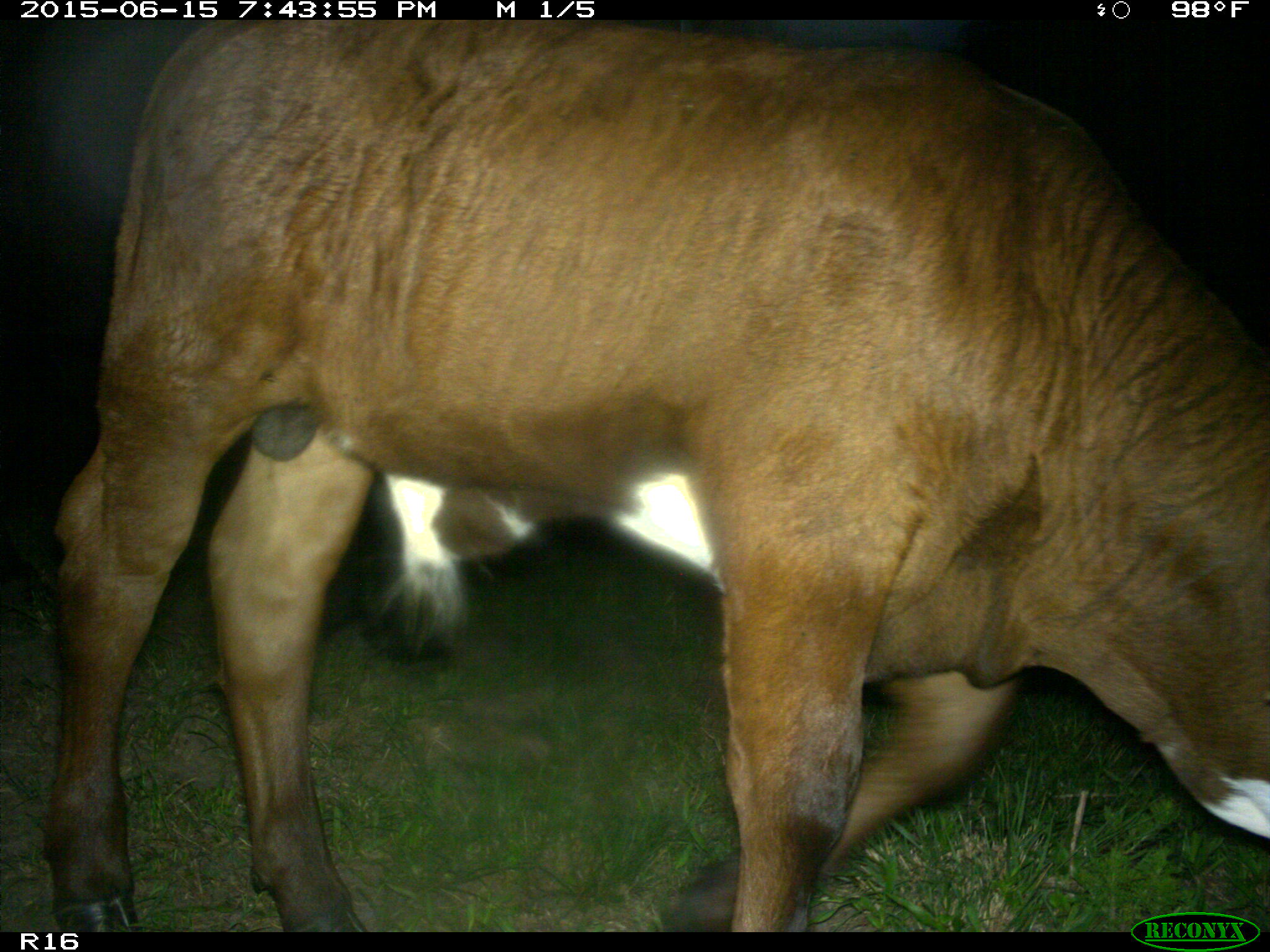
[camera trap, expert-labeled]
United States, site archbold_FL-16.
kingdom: Animalia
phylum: Chordata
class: Mammalia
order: Artiodactyla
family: Bovidae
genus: Bos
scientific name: Bos taurus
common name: domestic cow